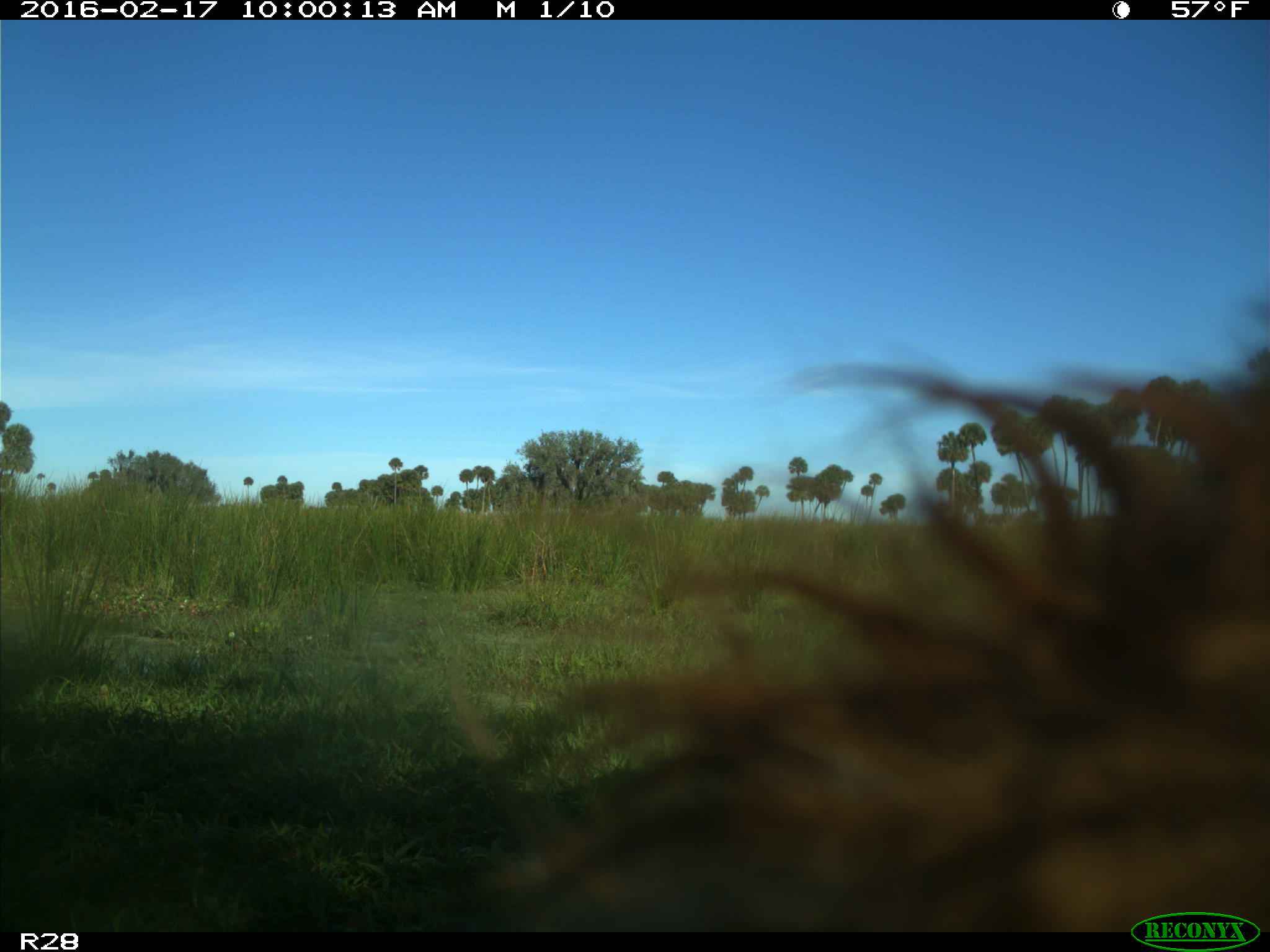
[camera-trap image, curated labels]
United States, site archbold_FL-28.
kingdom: Animalia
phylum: Chordata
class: Mammalia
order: Artiodactyla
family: Suidae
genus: Sus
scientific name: Sus scrofa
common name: wild boar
Sus scrofa (wild boar).